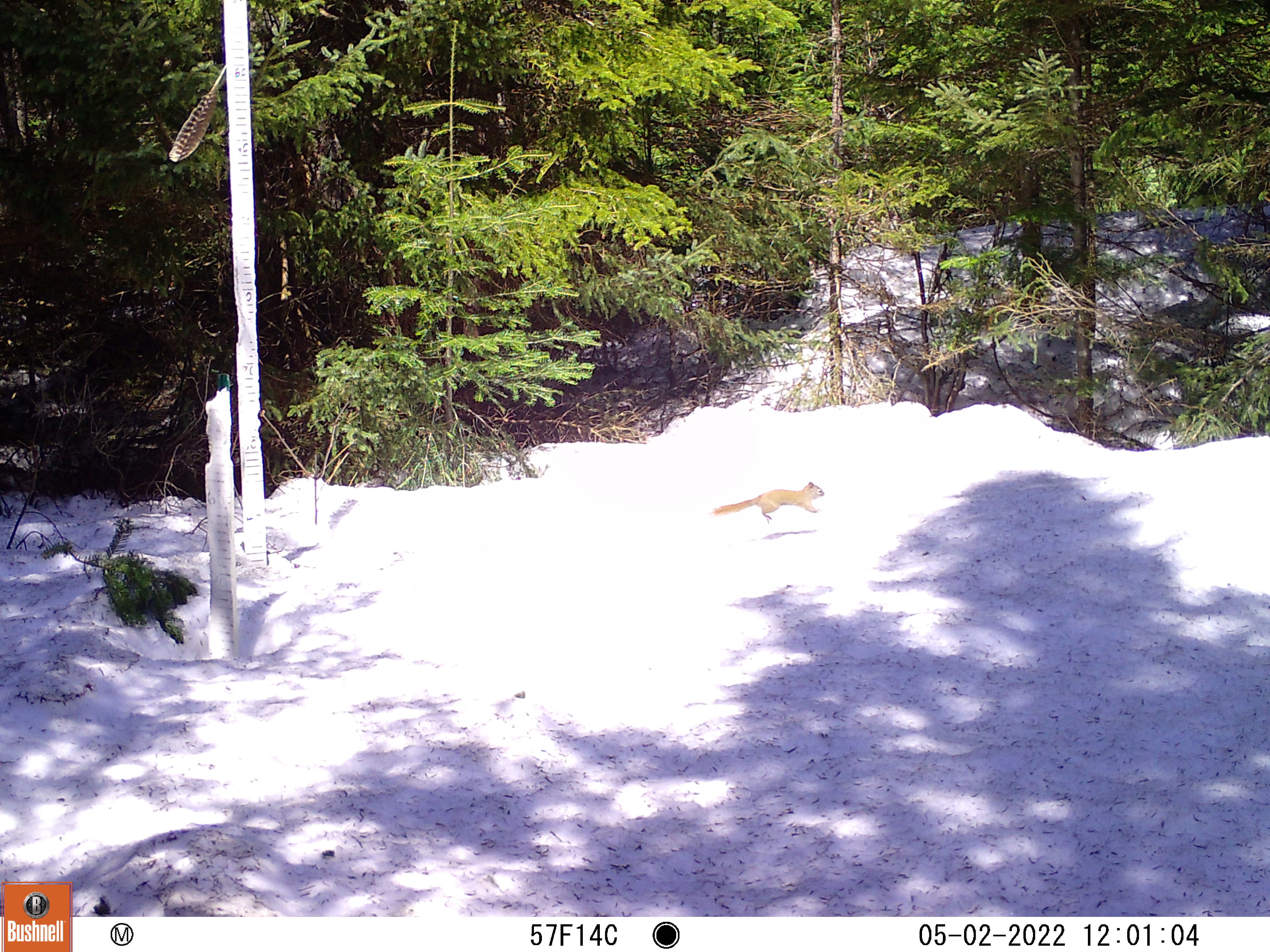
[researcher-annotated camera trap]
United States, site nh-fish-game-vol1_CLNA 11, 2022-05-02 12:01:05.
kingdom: Animalia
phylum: Chordata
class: Mammalia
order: Rodentia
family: Sciuridae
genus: Sciurus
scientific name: Sciurus carolinensis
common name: gray squirrel